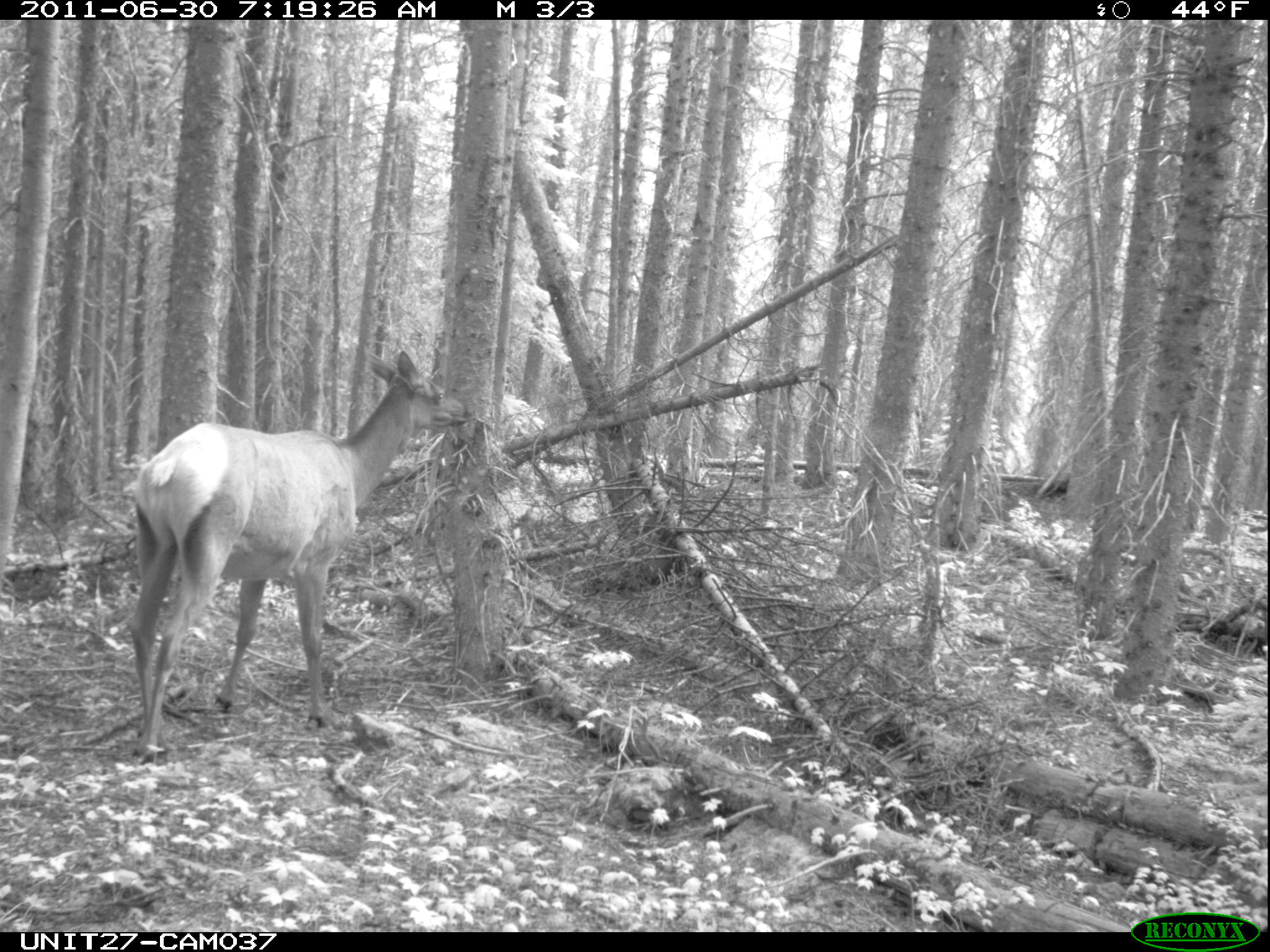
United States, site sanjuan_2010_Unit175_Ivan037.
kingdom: Animalia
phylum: Chordata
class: Mammalia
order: Artiodactyla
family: Cervidae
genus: Cervus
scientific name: Cervus elaphus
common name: red deer